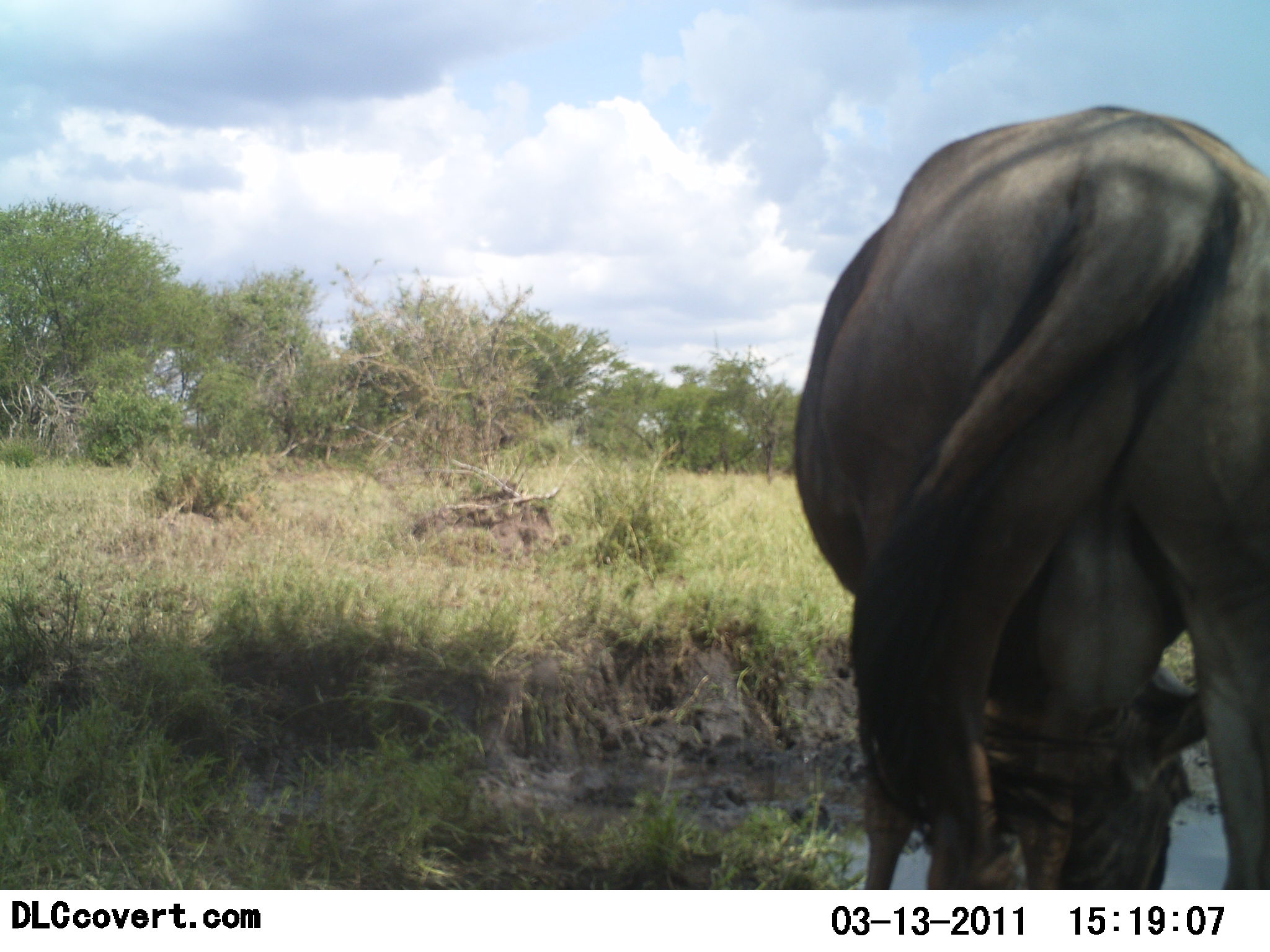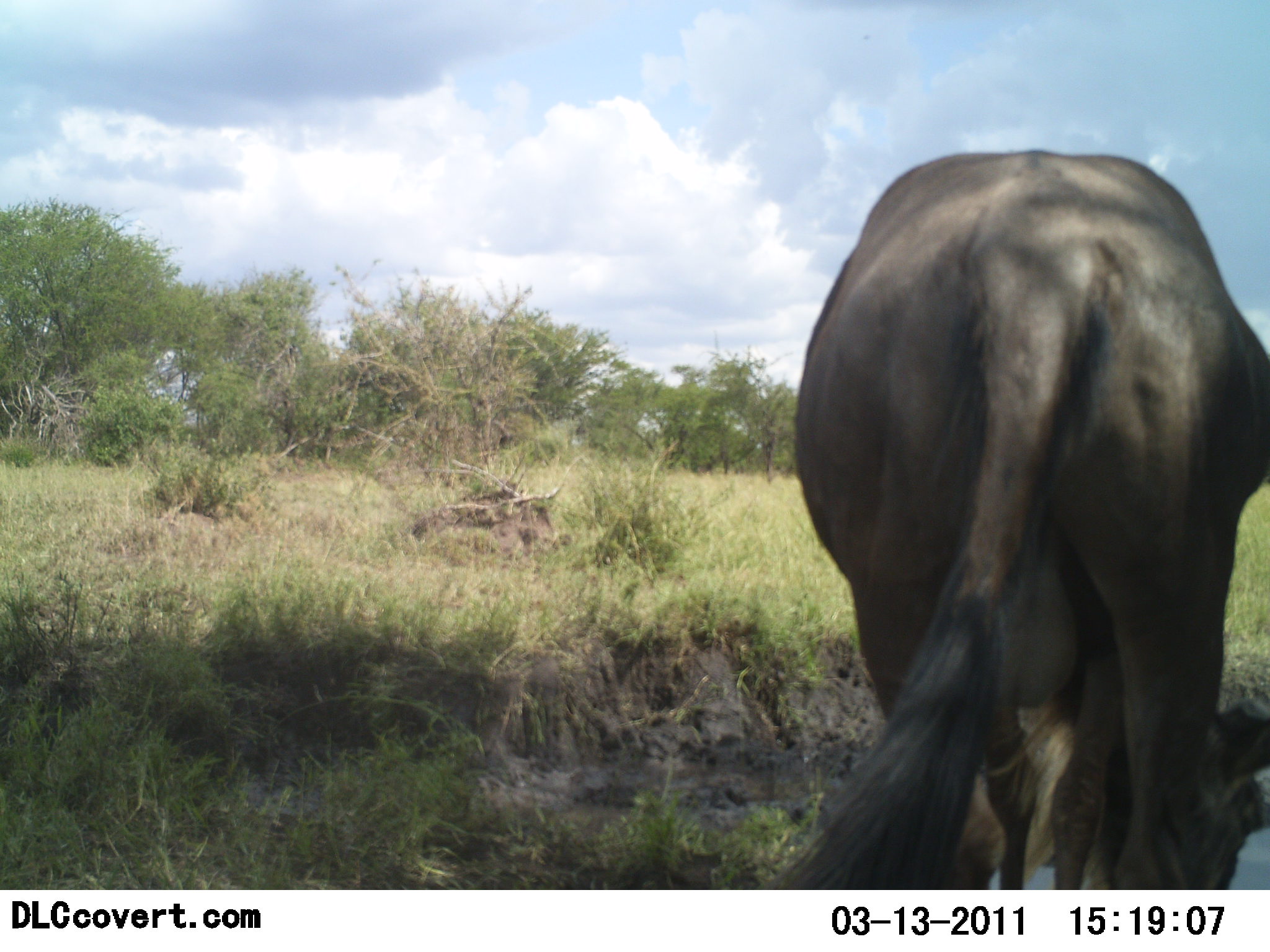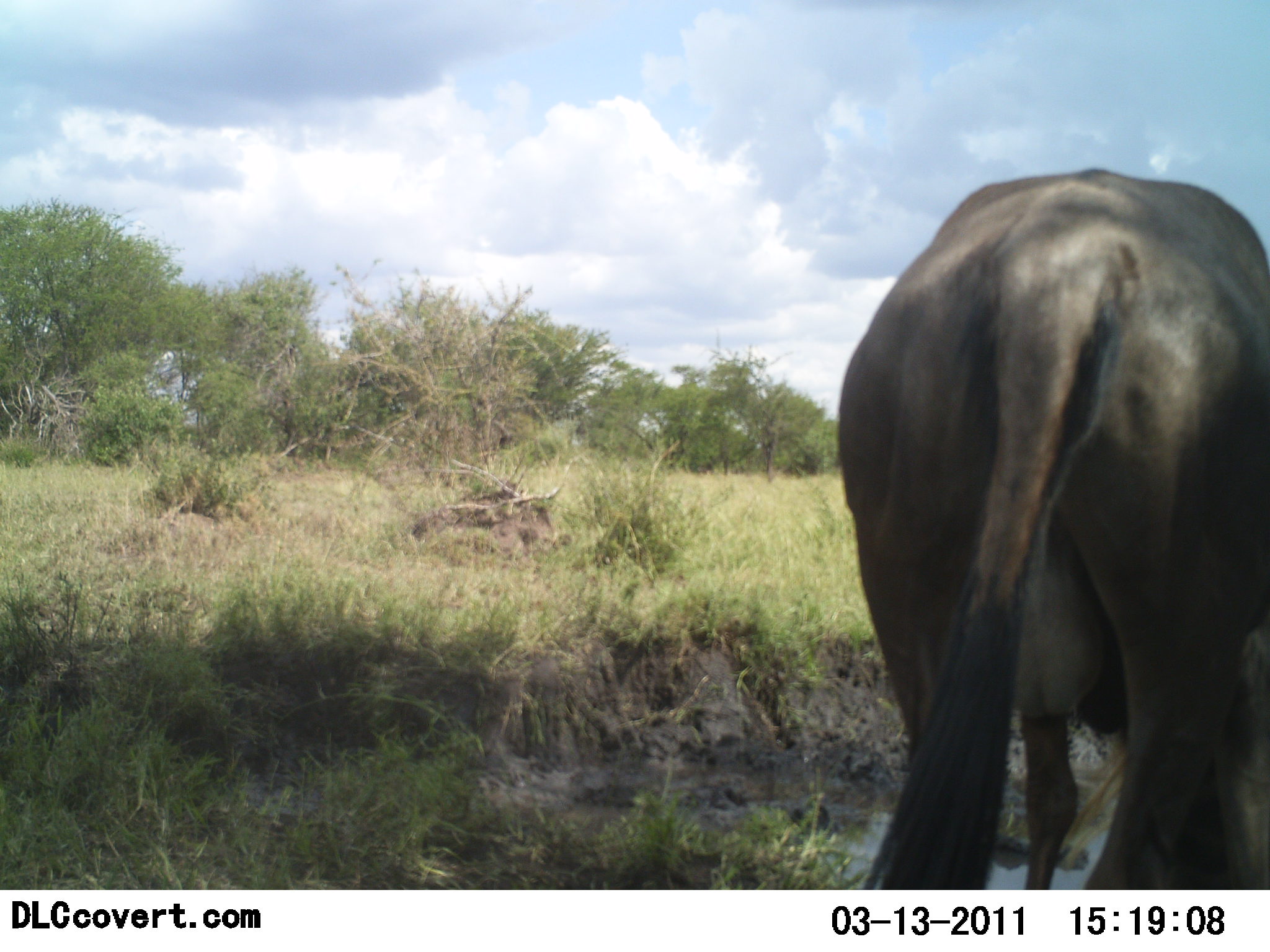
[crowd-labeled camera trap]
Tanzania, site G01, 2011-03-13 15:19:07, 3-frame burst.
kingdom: Animalia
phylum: Chordata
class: Mammalia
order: Artiodactyla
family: Bovidae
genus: Connochaetes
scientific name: Connochaetes taurinus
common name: blue wildebeest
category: wildebeest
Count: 1.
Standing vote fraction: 10%.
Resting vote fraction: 0%.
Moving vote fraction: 0%.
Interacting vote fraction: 0%.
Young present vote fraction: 0%.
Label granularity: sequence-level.